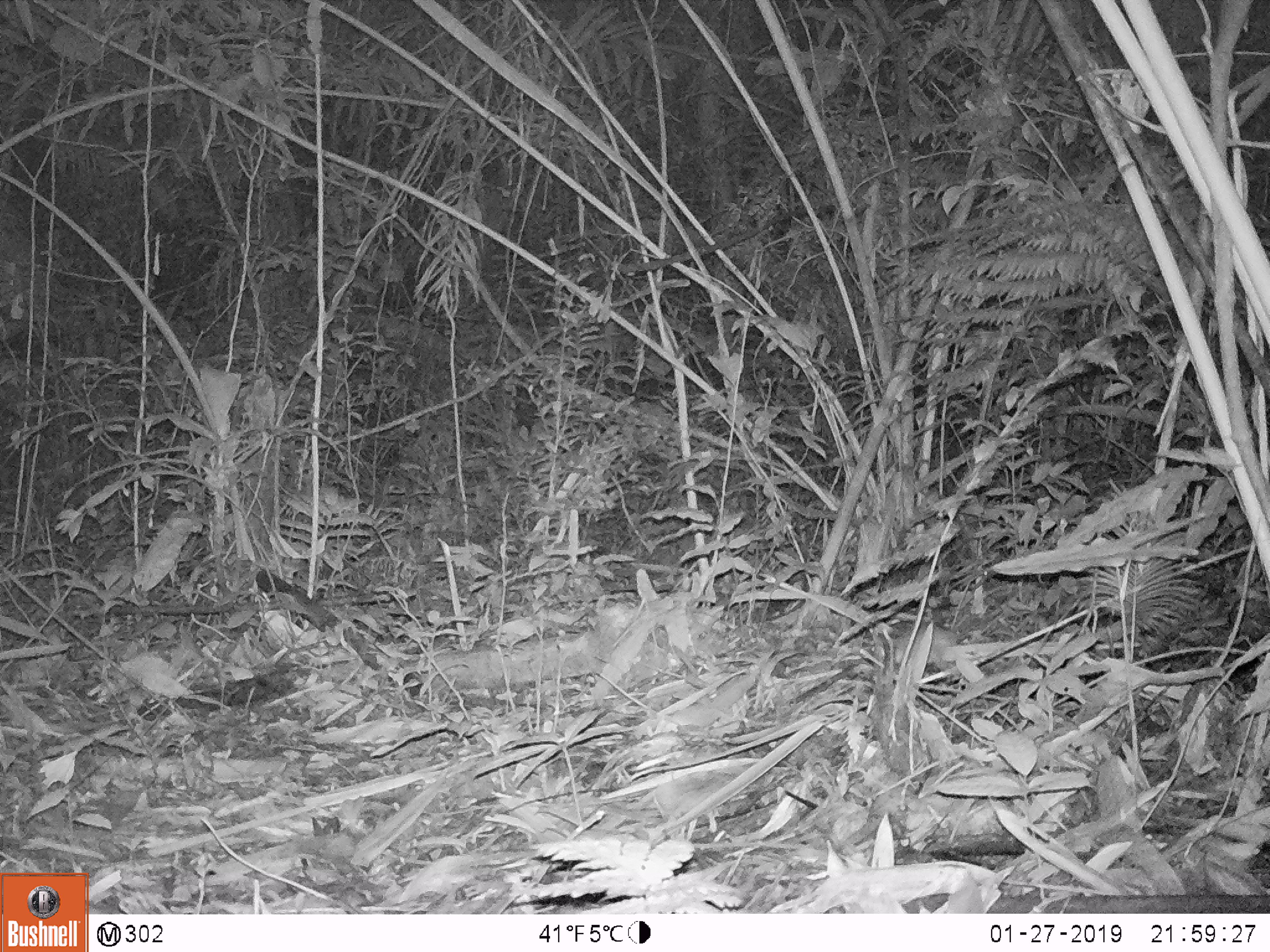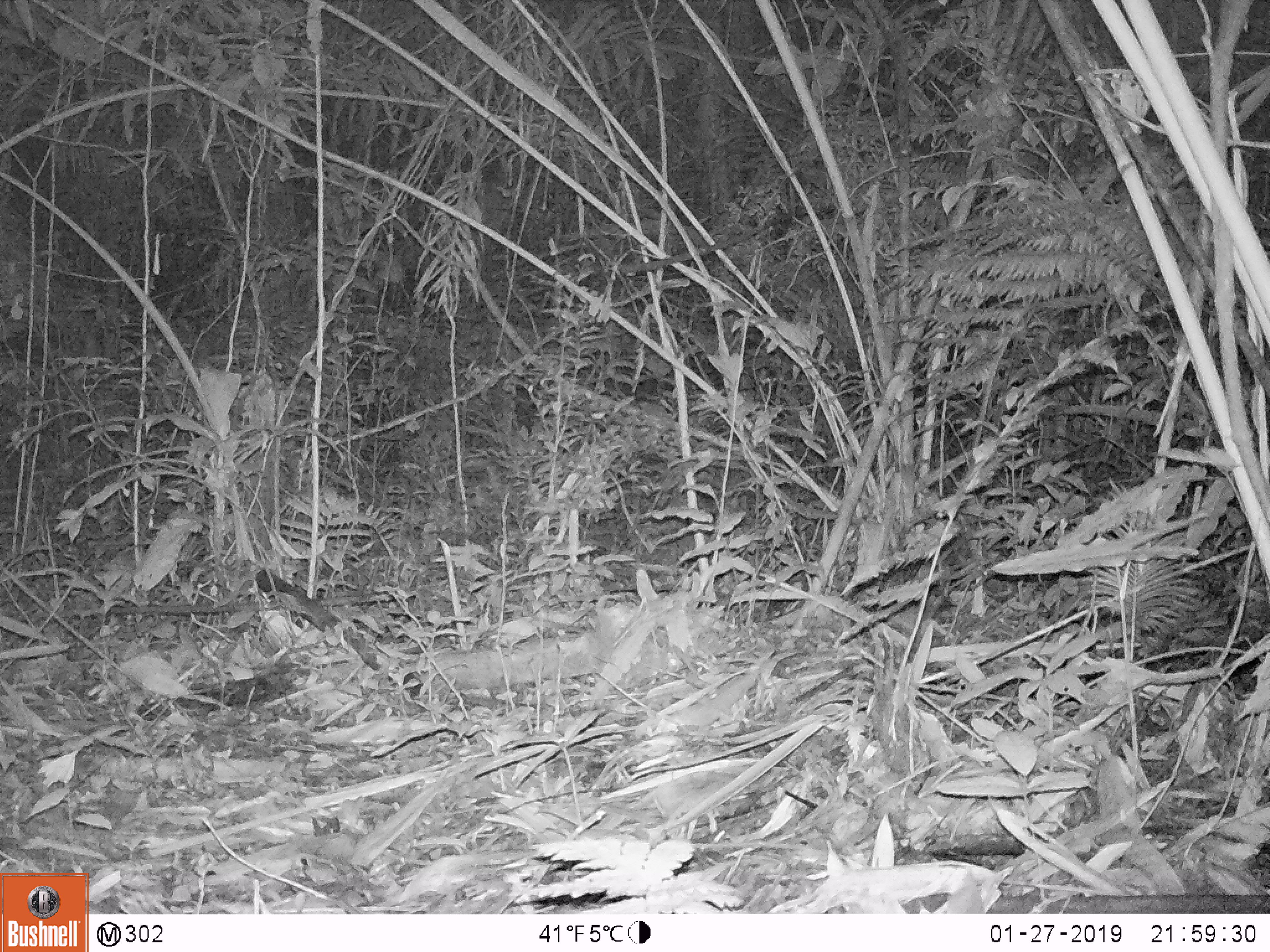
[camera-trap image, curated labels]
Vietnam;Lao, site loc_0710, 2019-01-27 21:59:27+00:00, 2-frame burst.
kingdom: Animalia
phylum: Chordata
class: Mammalia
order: Rodentia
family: Muridae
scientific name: Muridae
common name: old-world mice and rats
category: unidentified murid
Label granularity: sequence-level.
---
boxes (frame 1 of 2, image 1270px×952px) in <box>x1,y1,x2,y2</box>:
unidentified murid: <box>877,624,983,674</box>